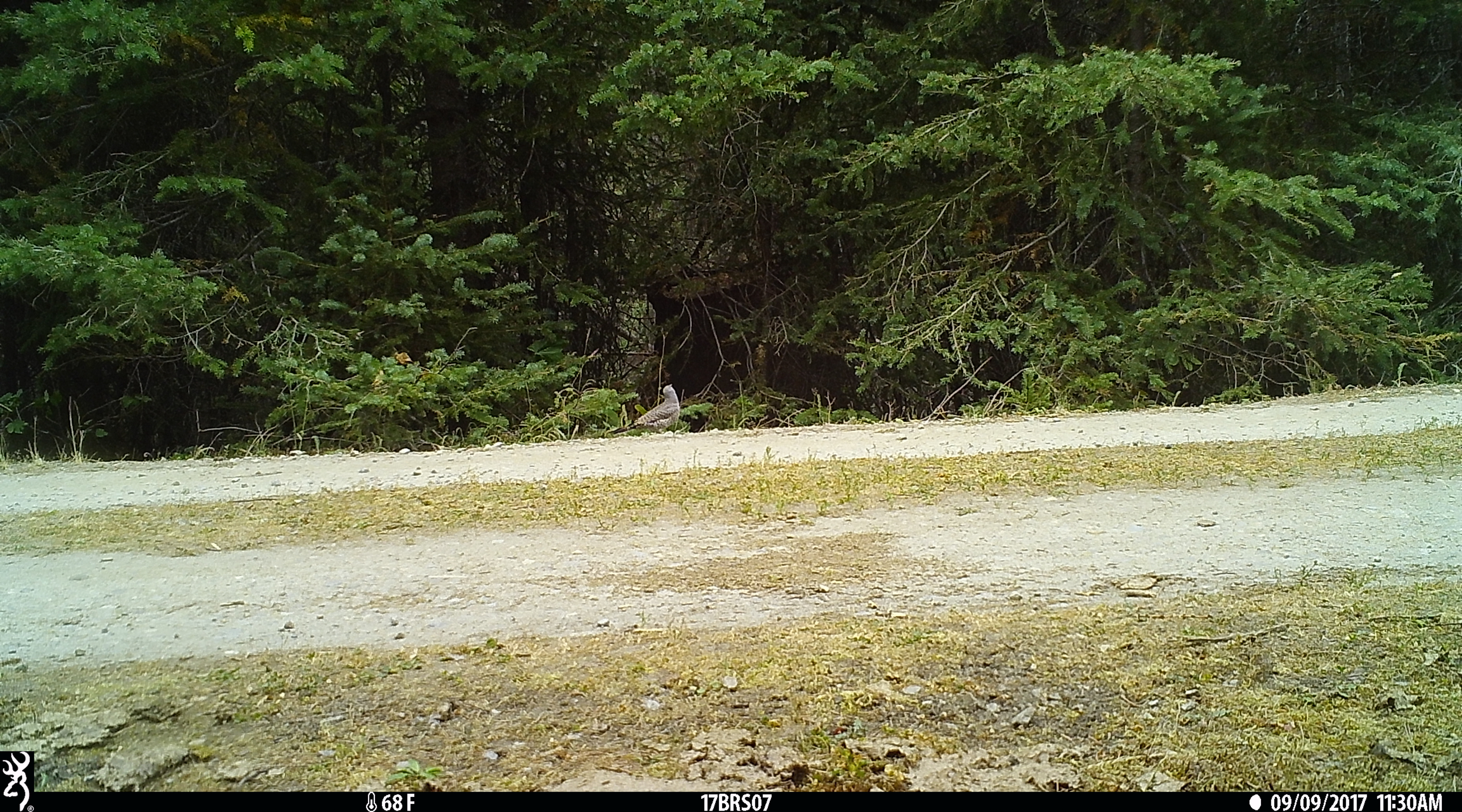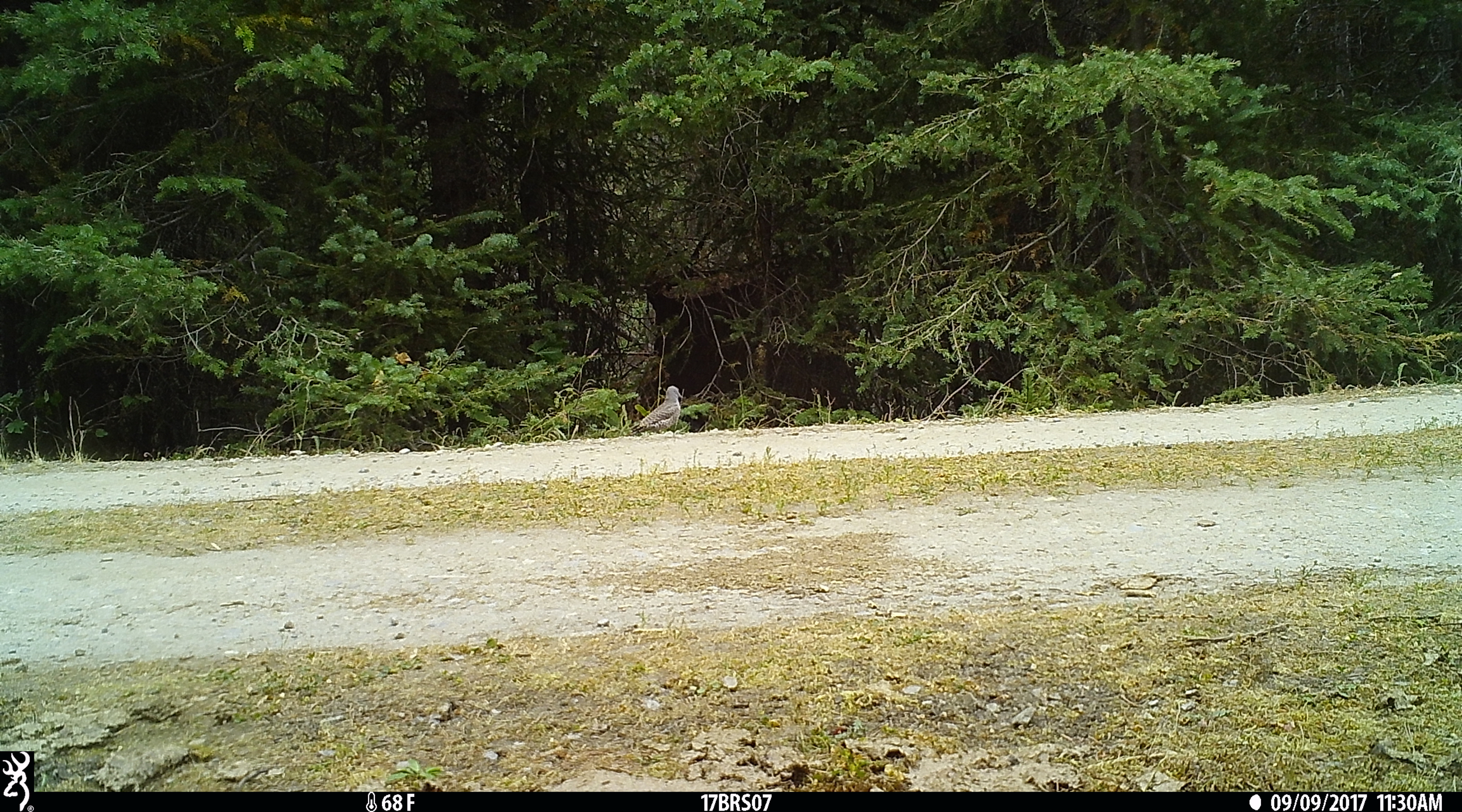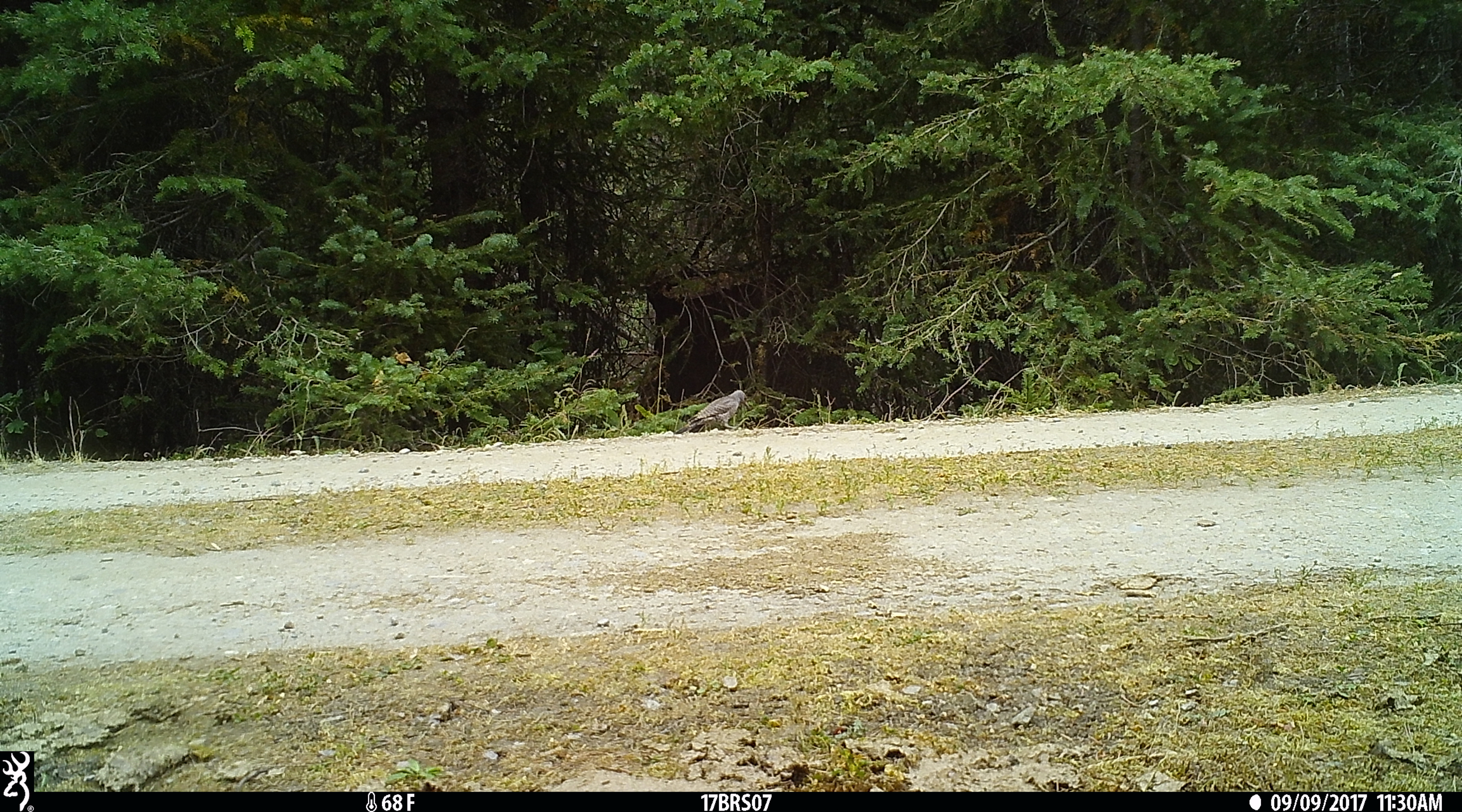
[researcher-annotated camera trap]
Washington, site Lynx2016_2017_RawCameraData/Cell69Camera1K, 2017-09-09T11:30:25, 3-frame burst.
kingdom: Animalia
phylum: Chordata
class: Aves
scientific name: Aves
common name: birds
Aves (birds). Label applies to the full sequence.